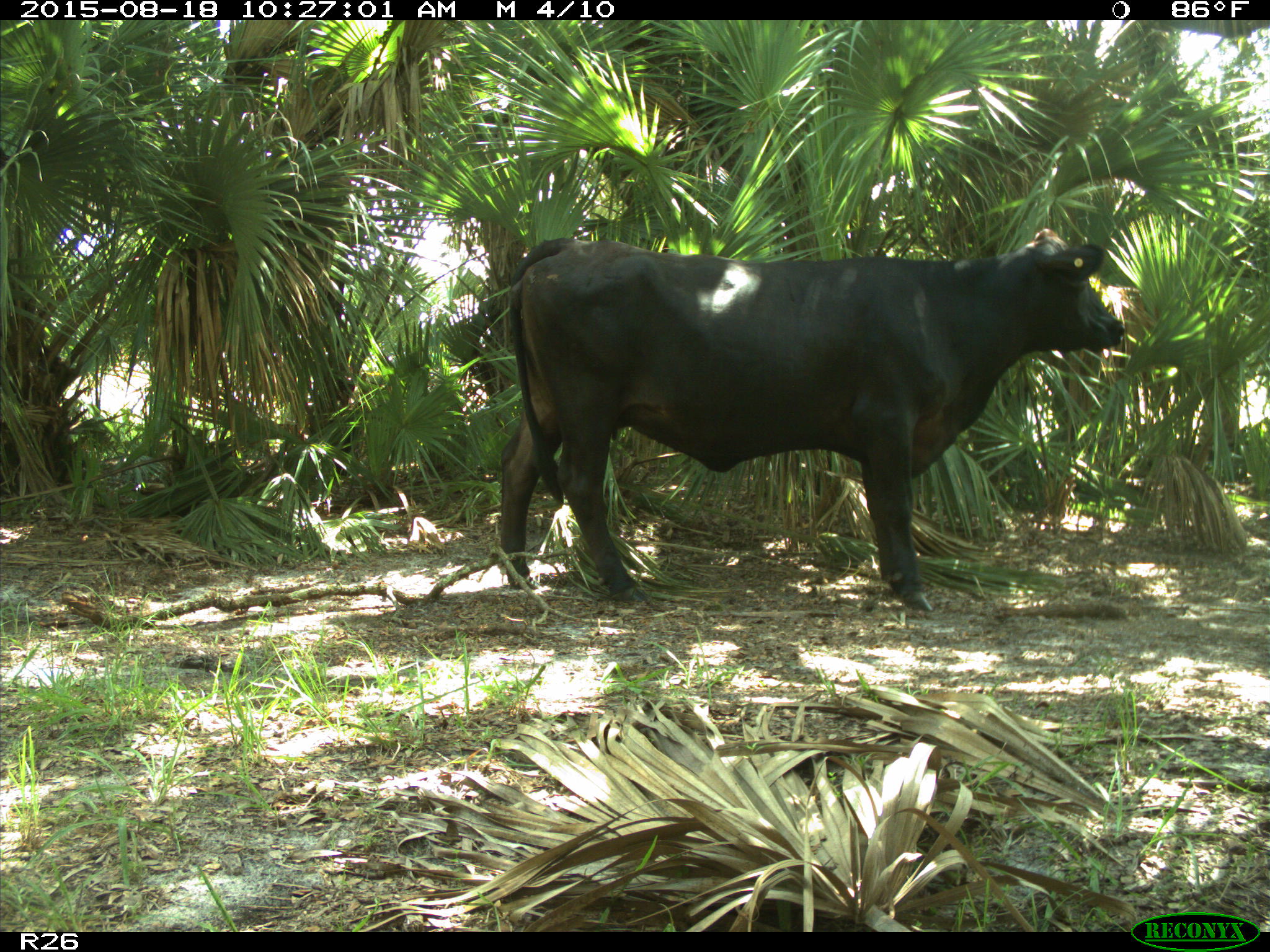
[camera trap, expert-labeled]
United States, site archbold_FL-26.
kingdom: Animalia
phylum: Chordata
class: Mammalia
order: Artiodactyla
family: Bovidae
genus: Bos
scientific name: Bos taurus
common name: domestic cow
Bos taurus (domestic cow).